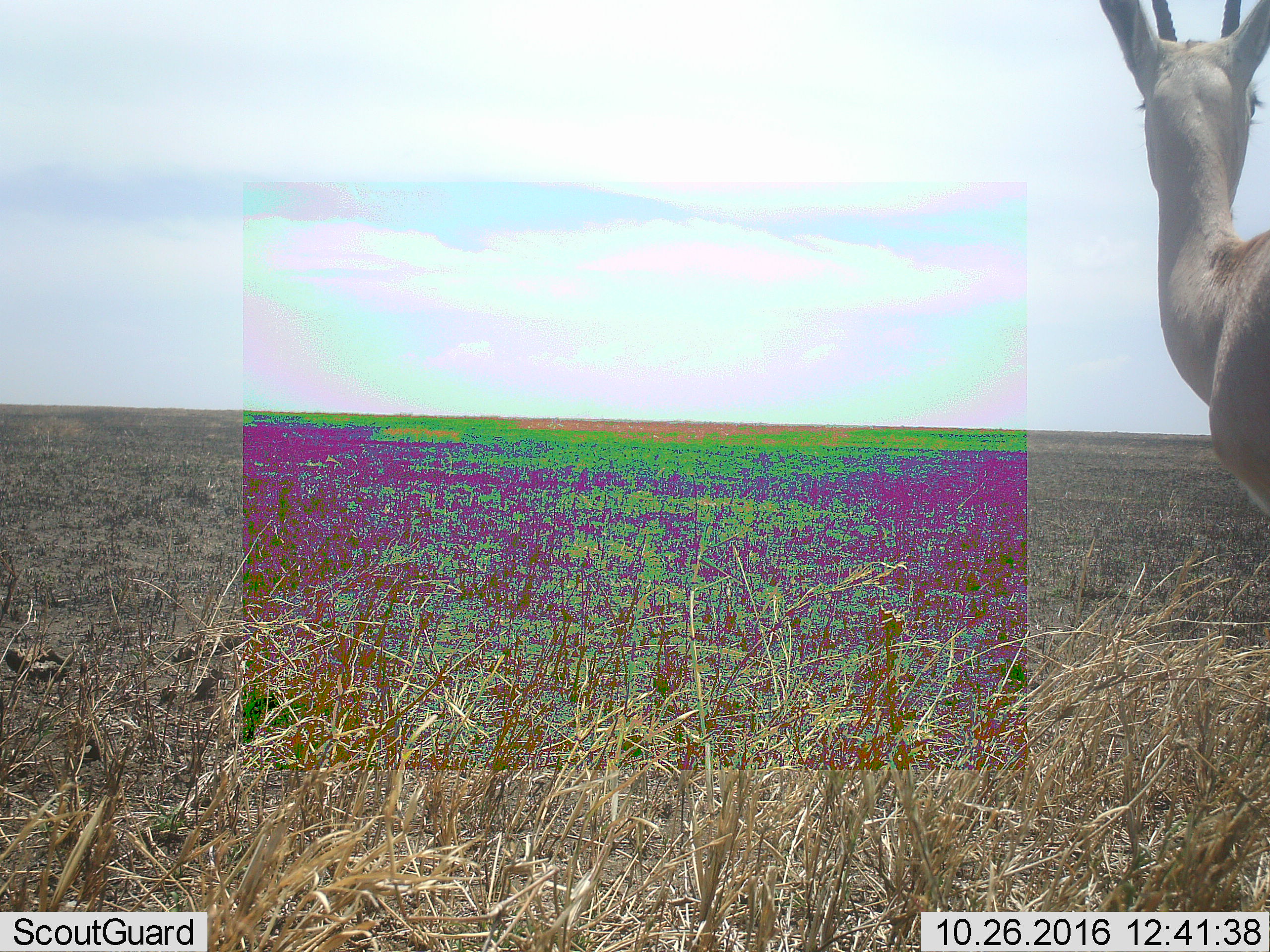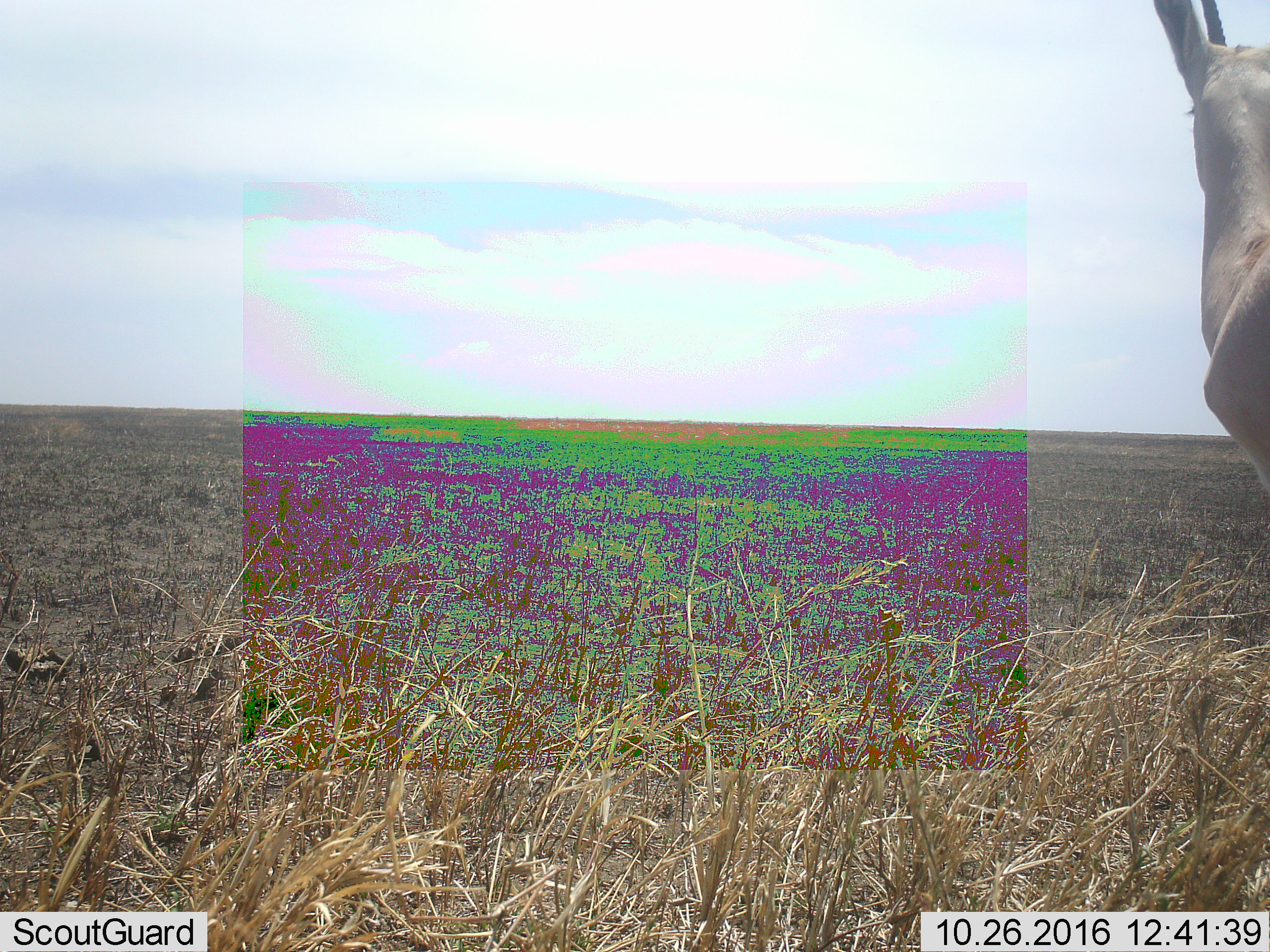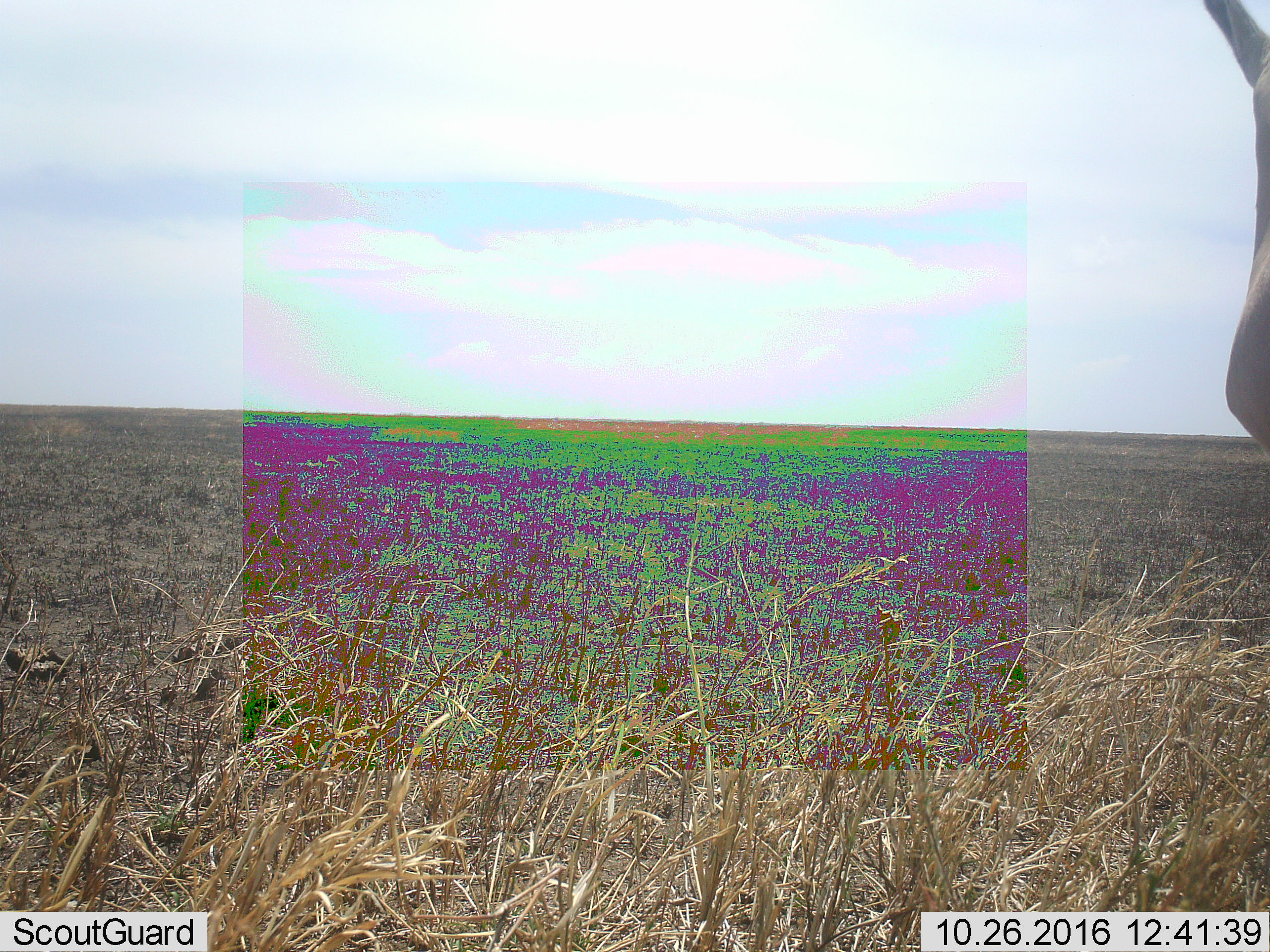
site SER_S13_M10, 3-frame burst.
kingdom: Animalia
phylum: Chordata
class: Mammalia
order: Artiodactyla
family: Bovidae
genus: Nanger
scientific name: Nanger granti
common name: grant's gazelle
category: gazellegrants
Gazellegrants (grant's gazelle) (Nanger granti), count 1. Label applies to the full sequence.